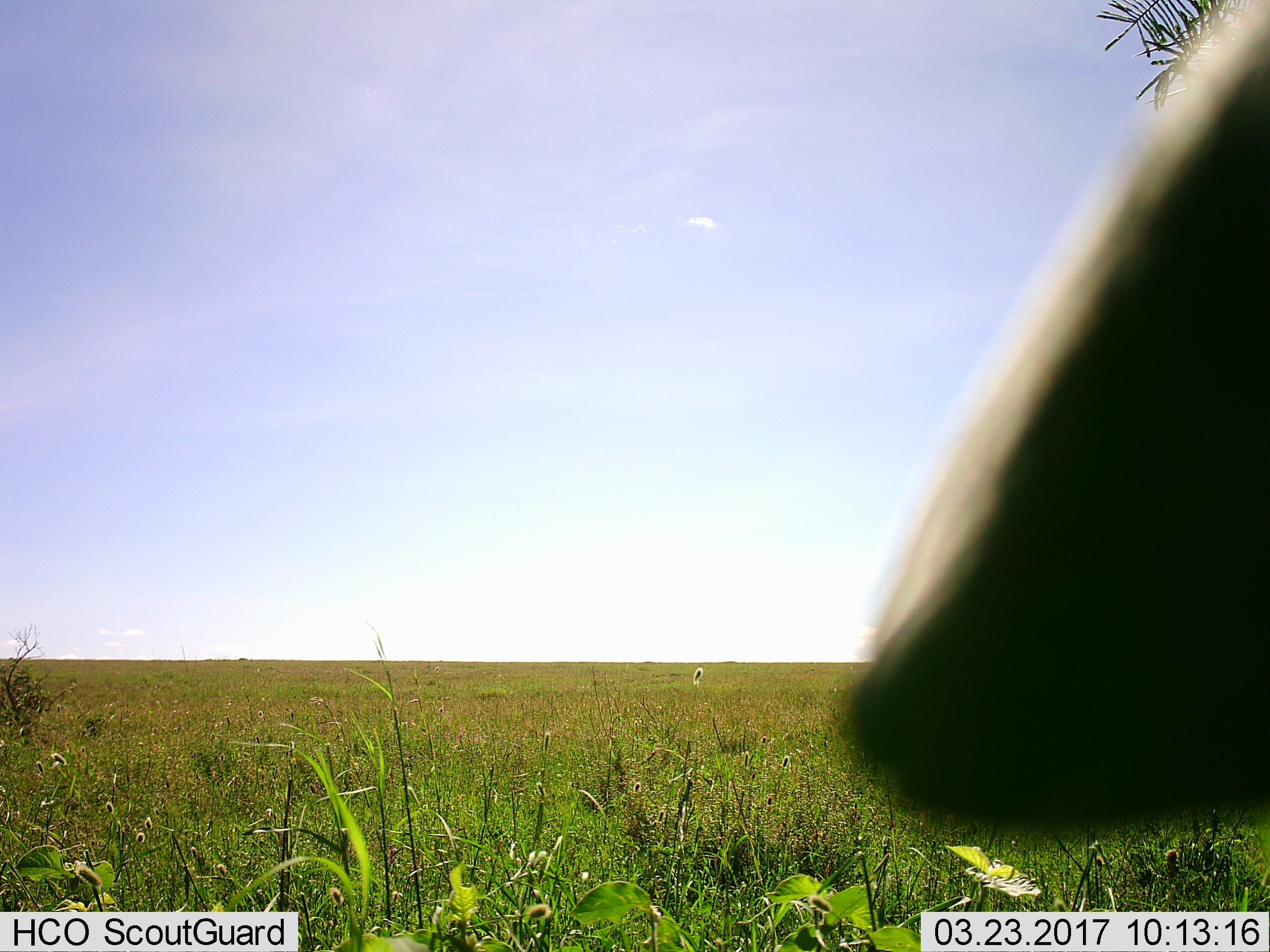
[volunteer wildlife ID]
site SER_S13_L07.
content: unidentified animal